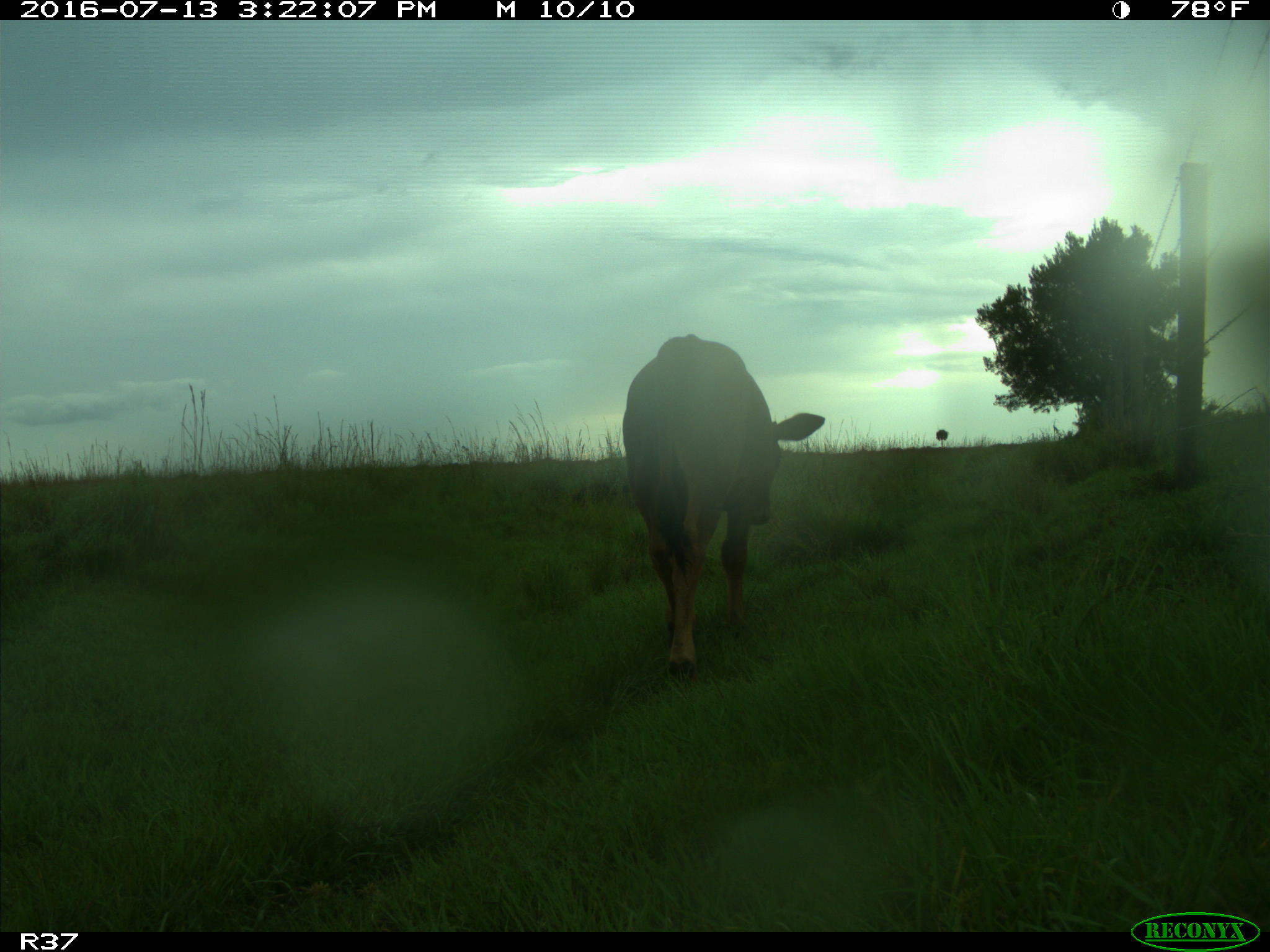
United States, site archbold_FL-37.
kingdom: Animalia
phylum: Chordata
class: Mammalia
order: Artiodactyla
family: Bovidae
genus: Bos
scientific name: Bos taurus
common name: domestic cow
Bos taurus (domestic cow).